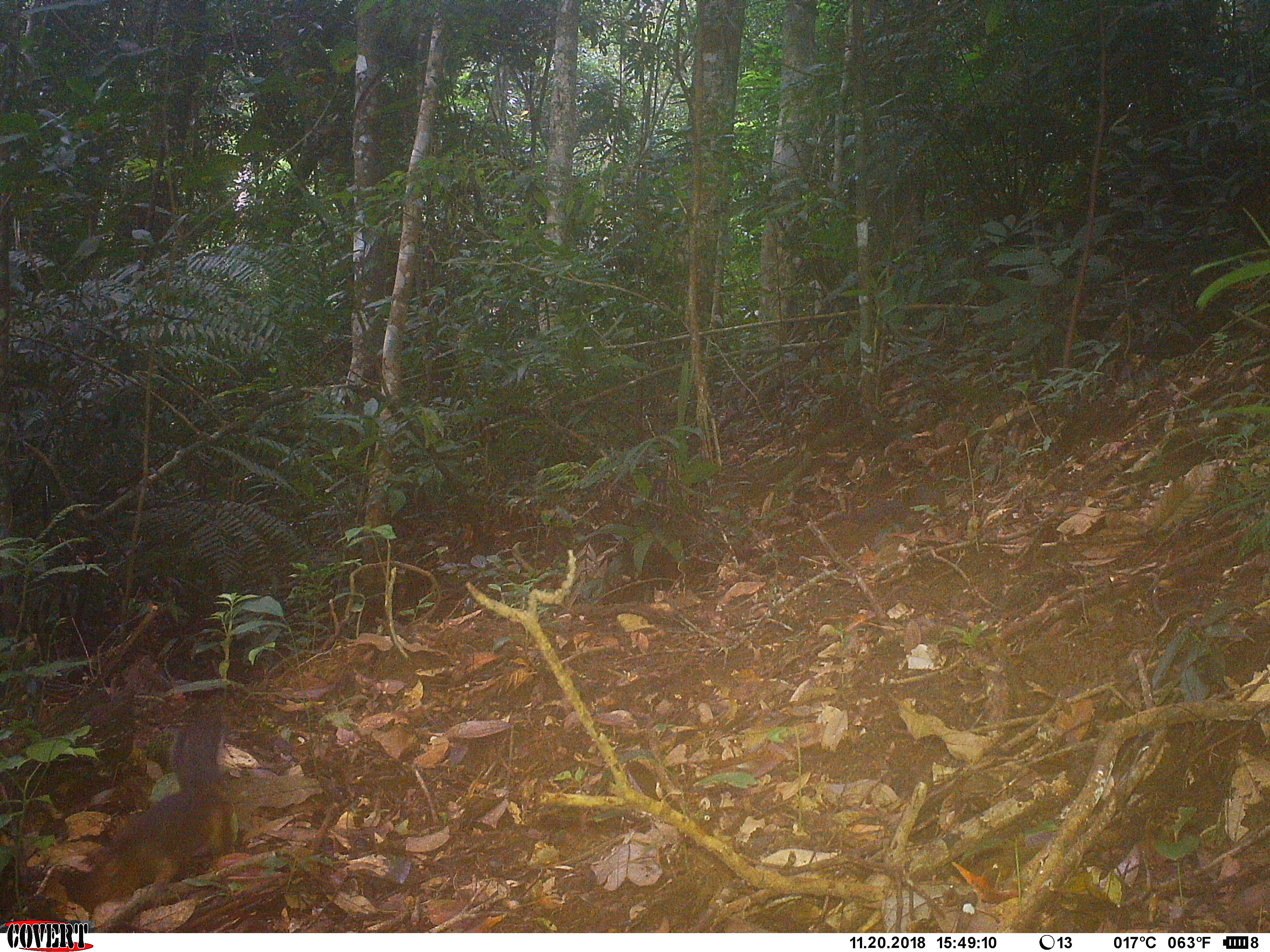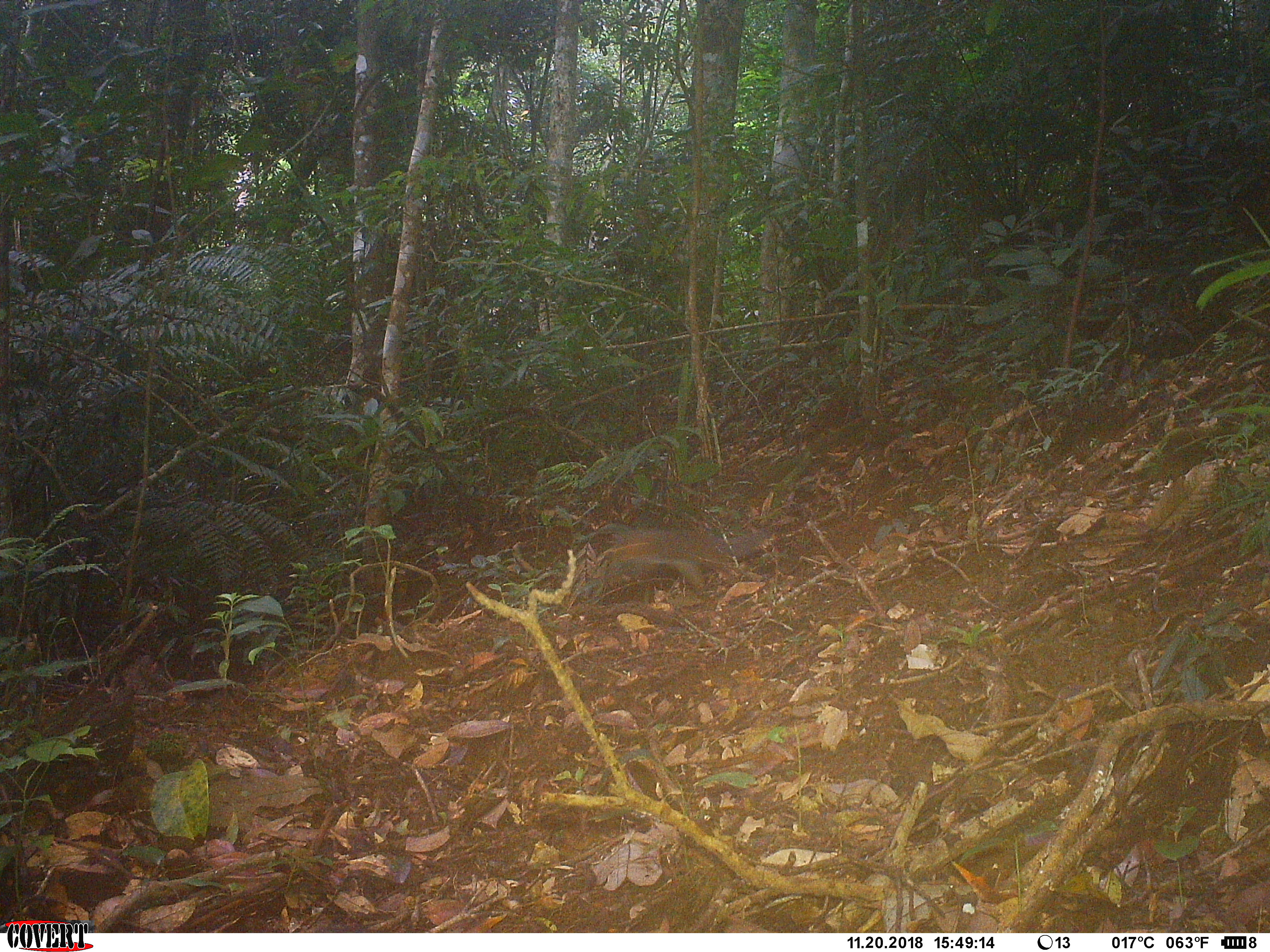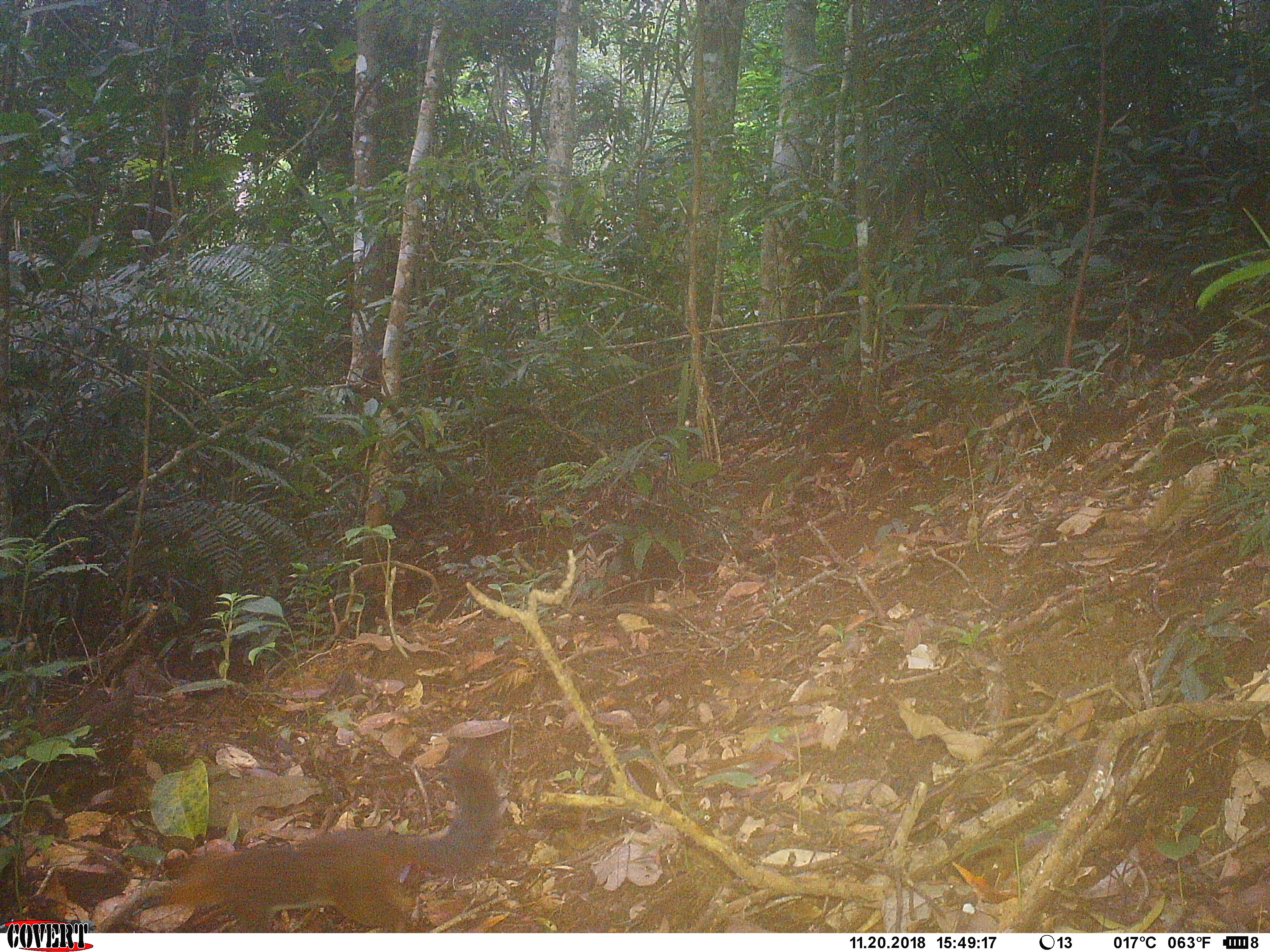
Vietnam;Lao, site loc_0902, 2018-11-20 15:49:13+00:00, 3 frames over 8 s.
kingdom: Animalia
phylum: Chordata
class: Mammalia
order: Rodentia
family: Sciuridae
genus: Dremomys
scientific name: Dremomys rufigenis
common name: red-cheeked squirrel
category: red cheeked squirrel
Red cheeked squirrel (red-cheeked squirrel) (Dremomys rufigenis). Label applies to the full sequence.